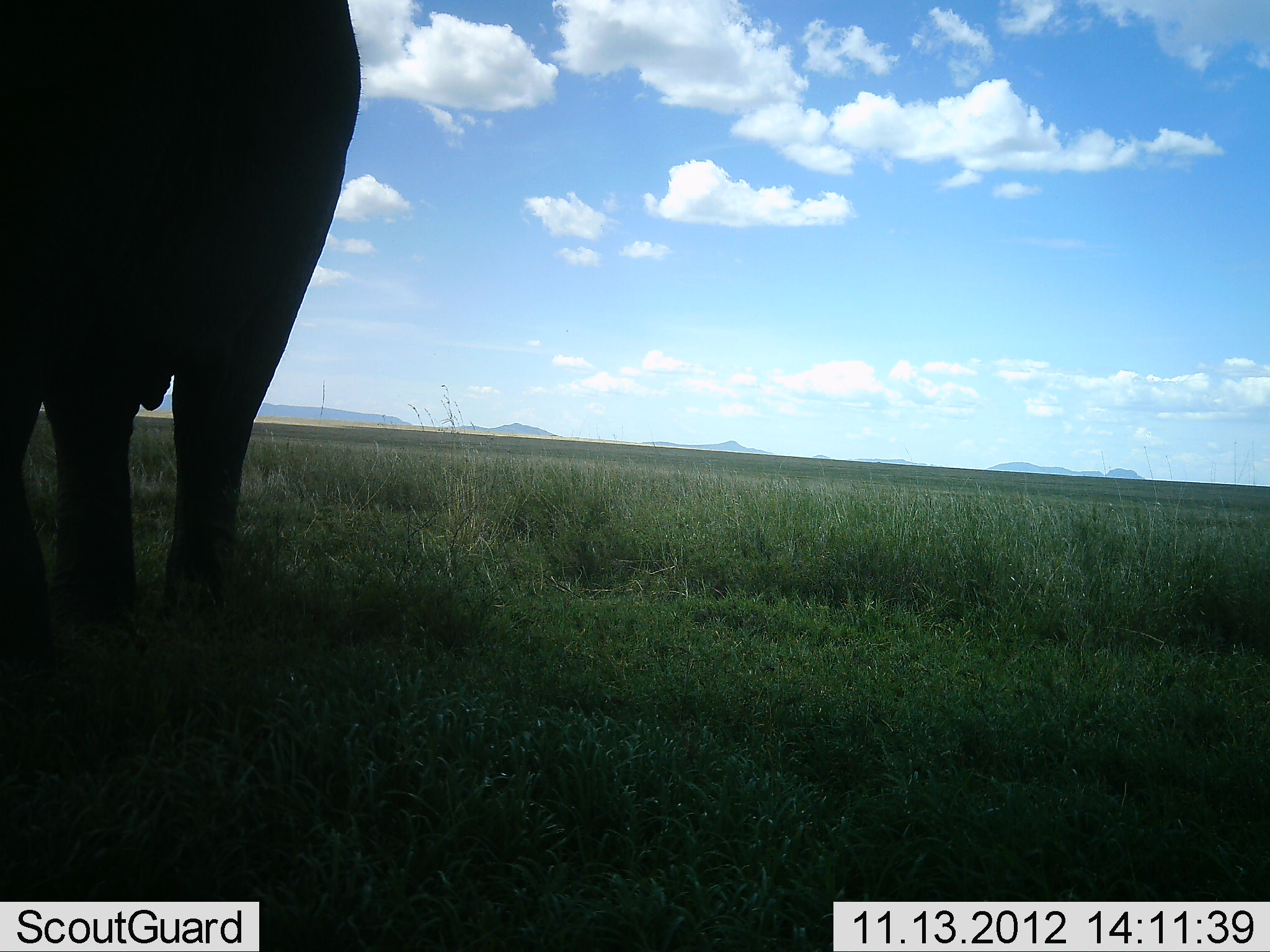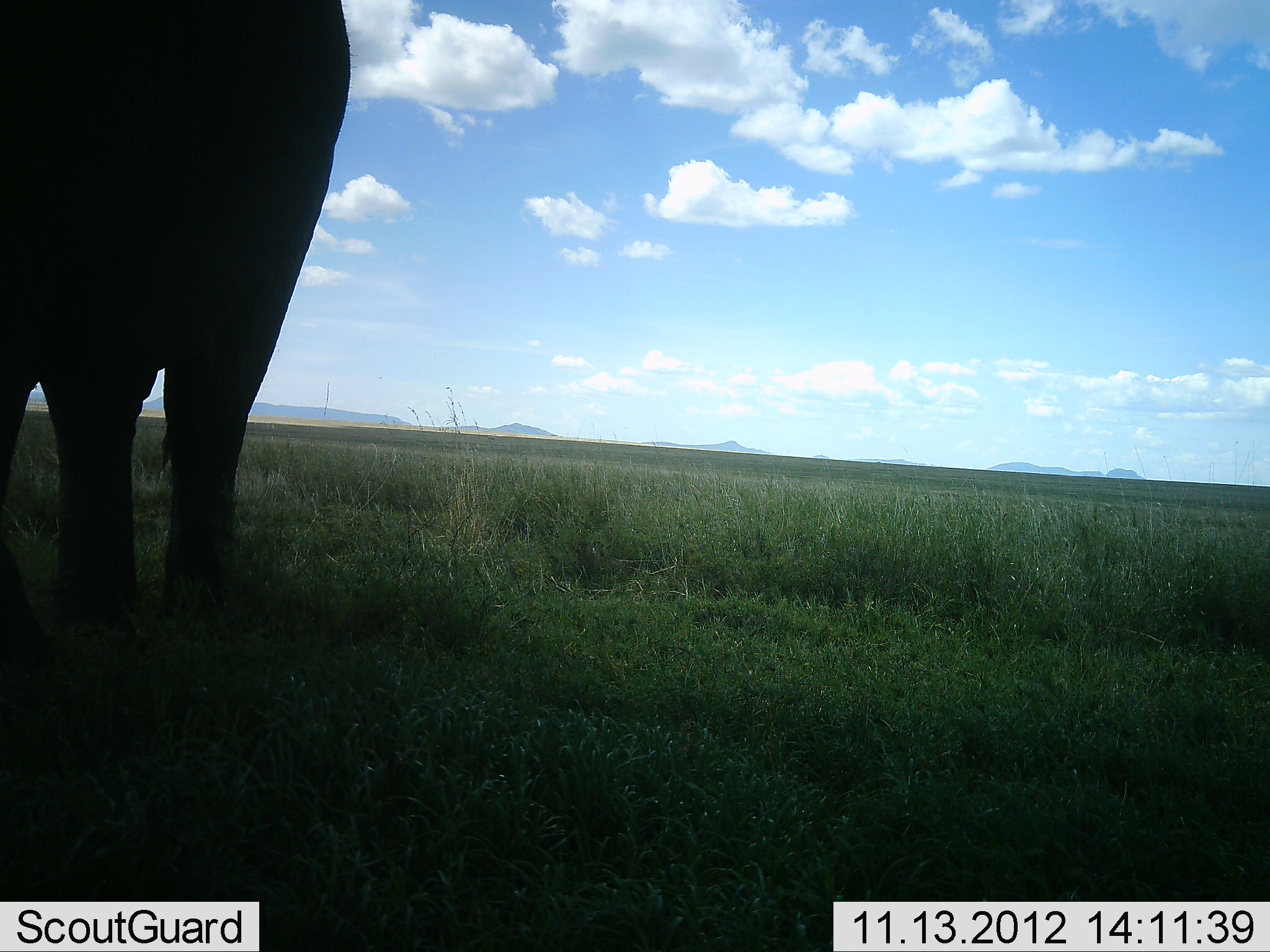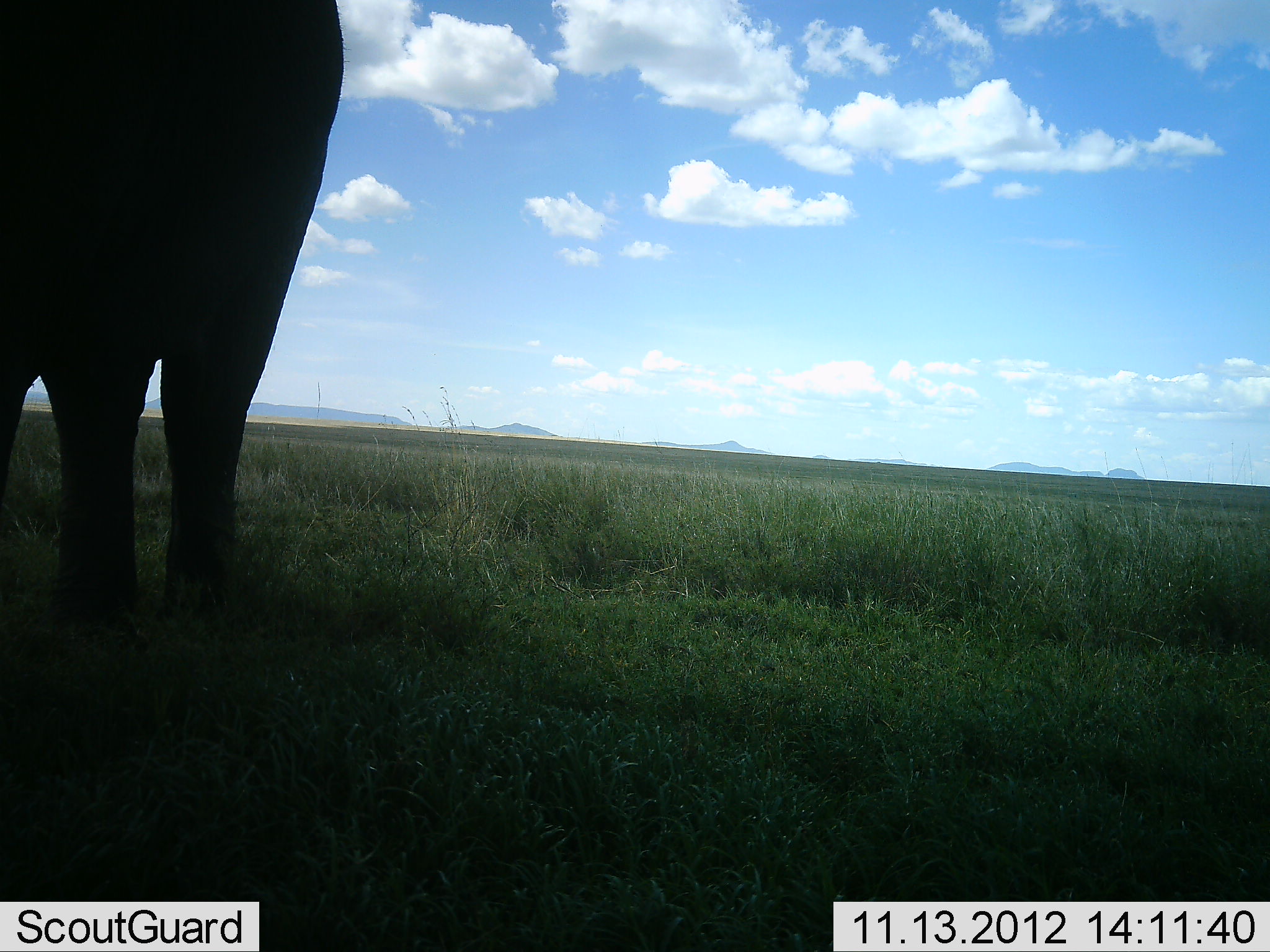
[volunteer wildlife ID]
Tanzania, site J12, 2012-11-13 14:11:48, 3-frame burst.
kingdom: Animalia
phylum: Chordata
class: Mammalia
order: Proboscidea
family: Elephantidae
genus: Loxodonta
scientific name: Loxodonta africana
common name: african bush elephant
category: elephant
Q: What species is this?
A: Elephant (african bush elephant) (Loxodonta africana).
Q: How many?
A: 1.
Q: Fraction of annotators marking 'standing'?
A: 100%.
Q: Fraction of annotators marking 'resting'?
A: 0%.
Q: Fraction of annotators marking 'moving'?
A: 0%.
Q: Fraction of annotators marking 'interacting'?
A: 0%.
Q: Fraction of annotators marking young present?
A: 0%.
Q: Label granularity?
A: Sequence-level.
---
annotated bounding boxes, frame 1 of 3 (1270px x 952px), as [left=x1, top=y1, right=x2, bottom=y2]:
animal: [left=0, top=0, right=359, bottom=662]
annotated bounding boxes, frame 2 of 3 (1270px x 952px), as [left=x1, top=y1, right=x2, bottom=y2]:
animal: [left=1, top=0, right=353, bottom=666]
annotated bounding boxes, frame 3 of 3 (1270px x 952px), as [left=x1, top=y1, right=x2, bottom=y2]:
animal: [left=1, top=0, right=344, bottom=652]